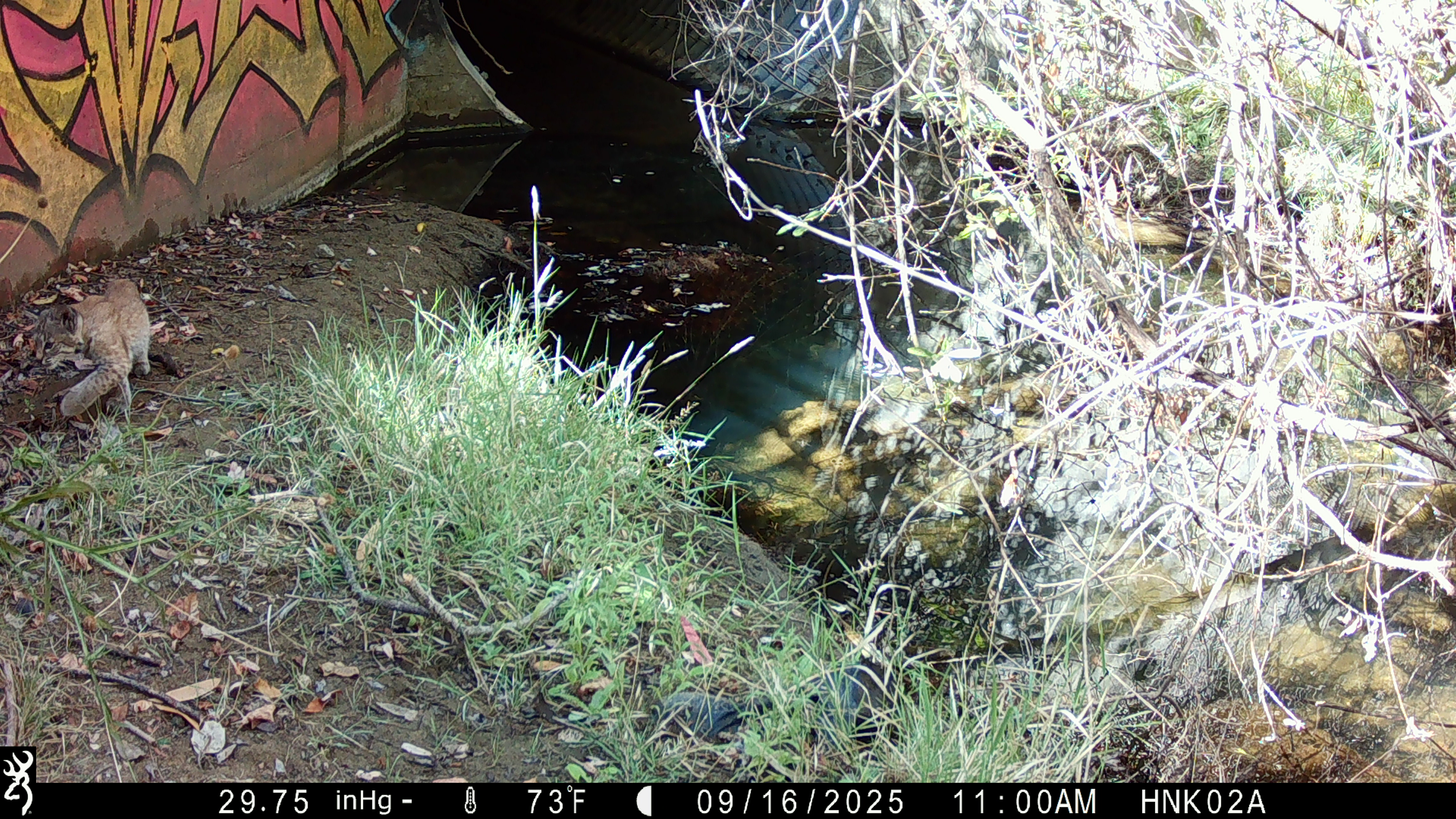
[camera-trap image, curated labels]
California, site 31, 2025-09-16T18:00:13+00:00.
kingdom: Animalia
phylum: Chordata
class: Mammalia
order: Carnivora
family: Felidae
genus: Lynx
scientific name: Lynx rufus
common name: bobcat